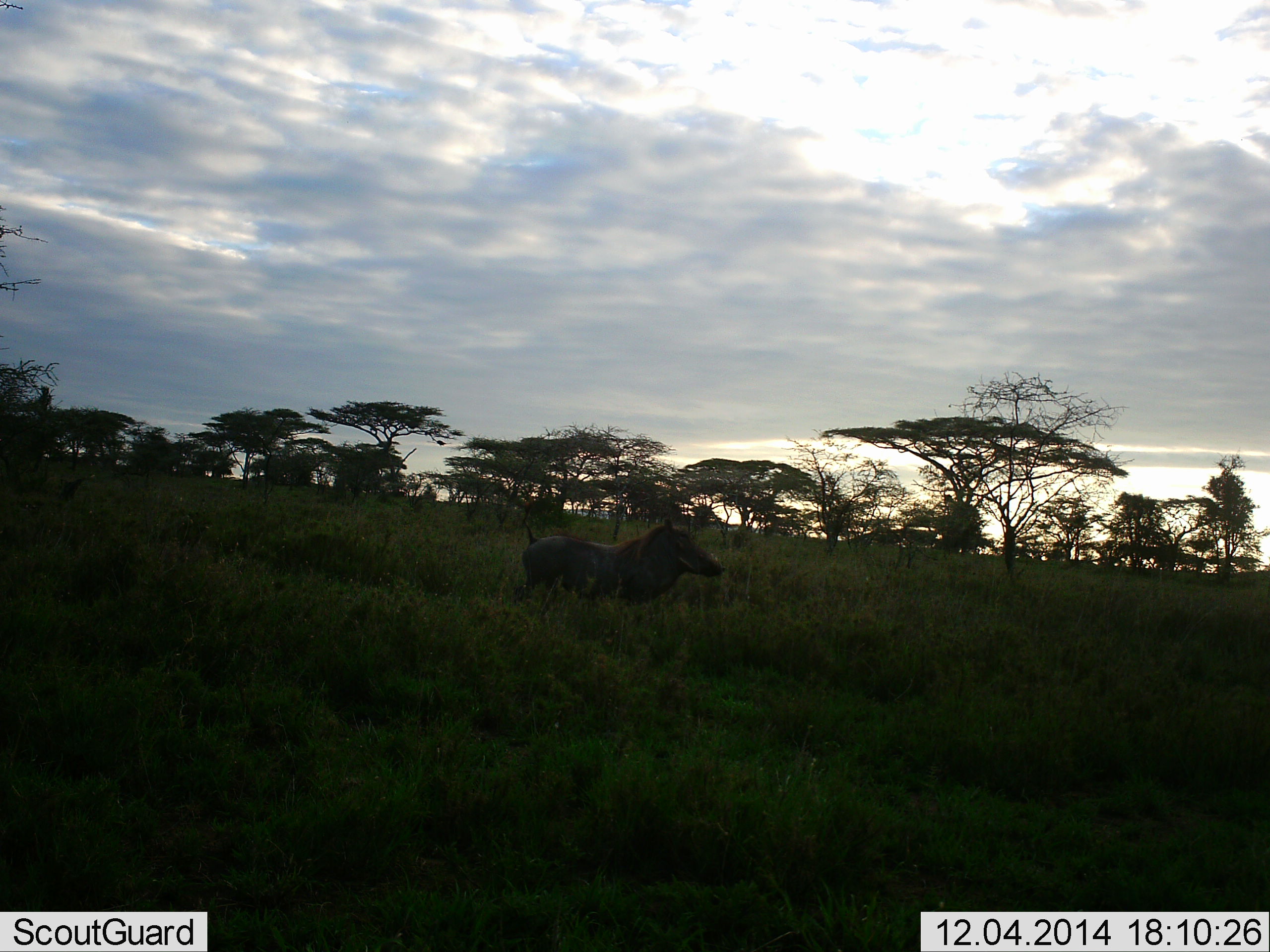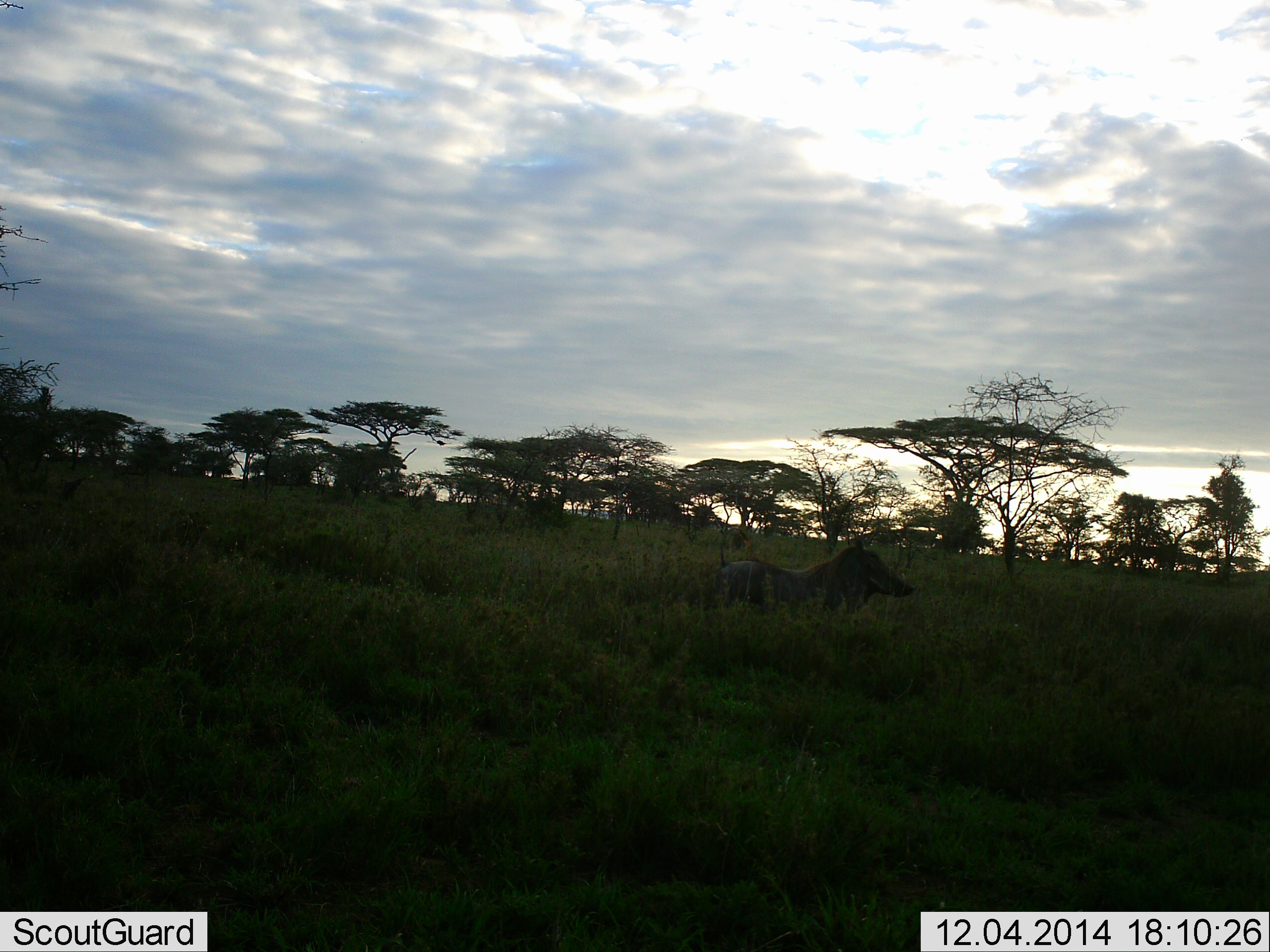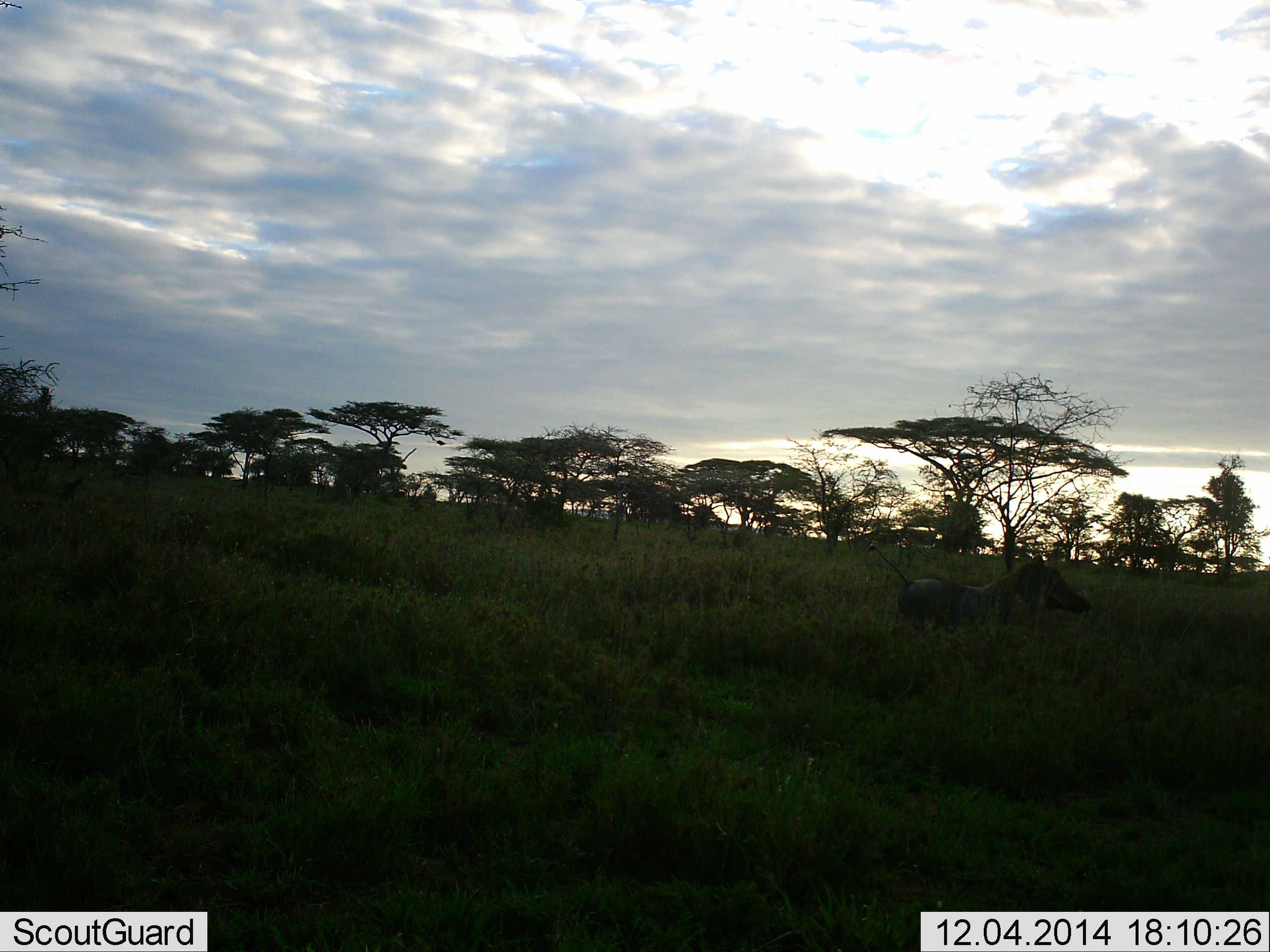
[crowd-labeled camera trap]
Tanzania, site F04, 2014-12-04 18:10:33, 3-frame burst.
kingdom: Animalia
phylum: Chordata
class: Mammalia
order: Artiodactyla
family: Suidae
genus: Phacochoerus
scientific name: Phacochoerus africanus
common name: warthog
Warthog (Phacochoerus africanus), count 1. Behavior (volunteer vote fractions): standing 0%, resting 0%, moving 100%, interacting 0%. Young present (vote fraction): 0%. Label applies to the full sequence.